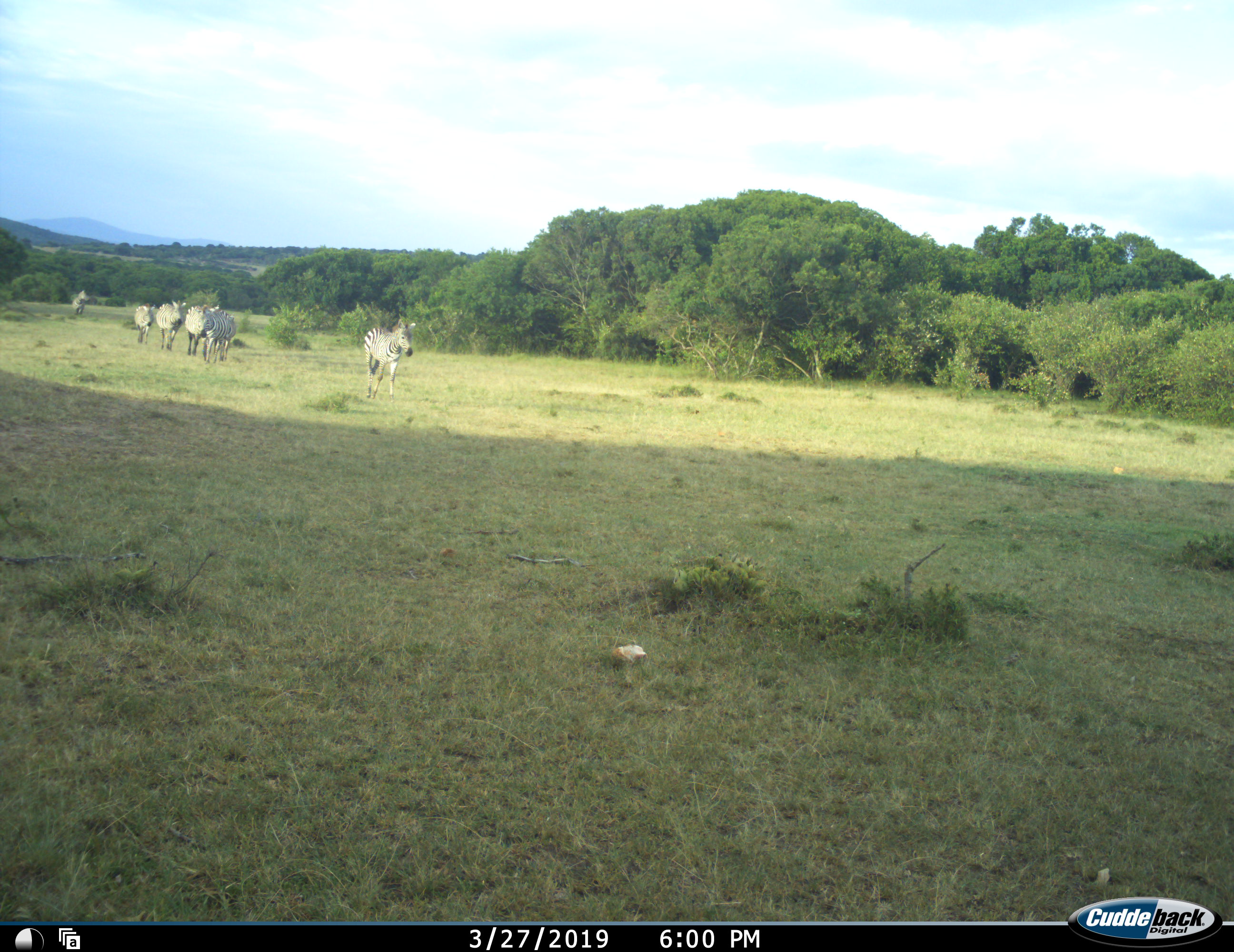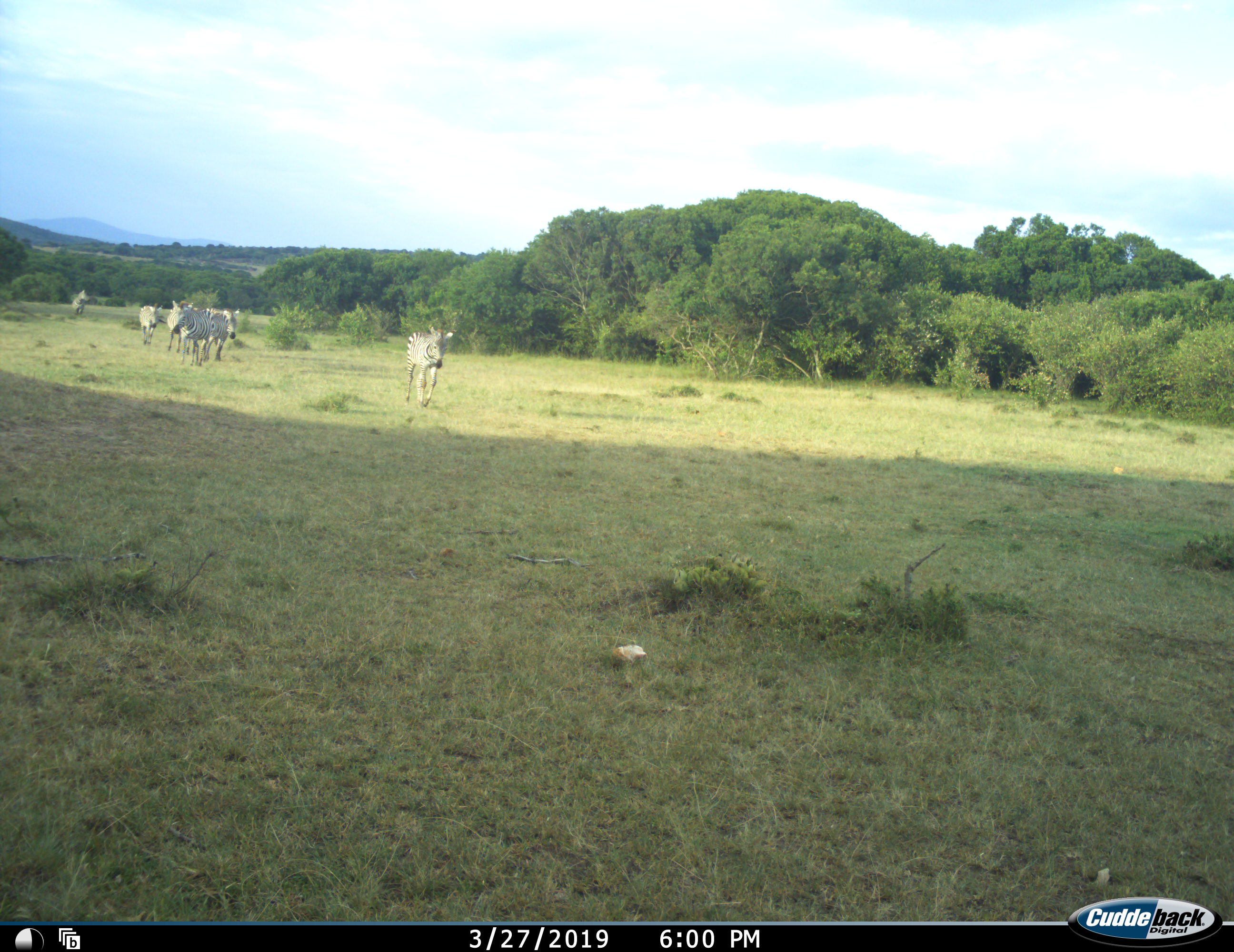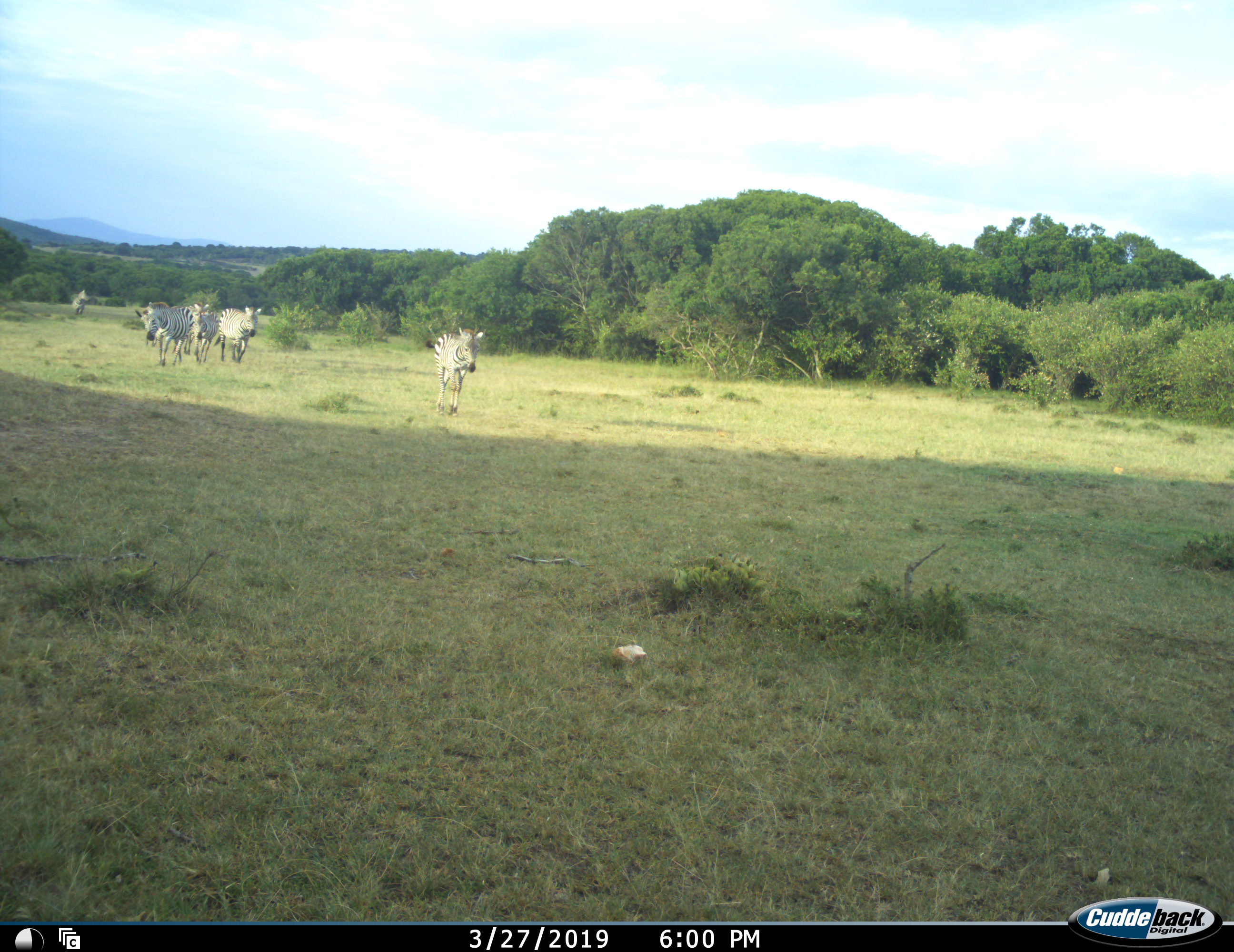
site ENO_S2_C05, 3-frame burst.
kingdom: Animalia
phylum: Chordata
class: Mammalia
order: Perissodactyla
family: Equidae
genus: Equus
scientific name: Equus quagga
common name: plains zebra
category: zebraplains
Zebraplains (plains zebra) (Equus quagga), count 6. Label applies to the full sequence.